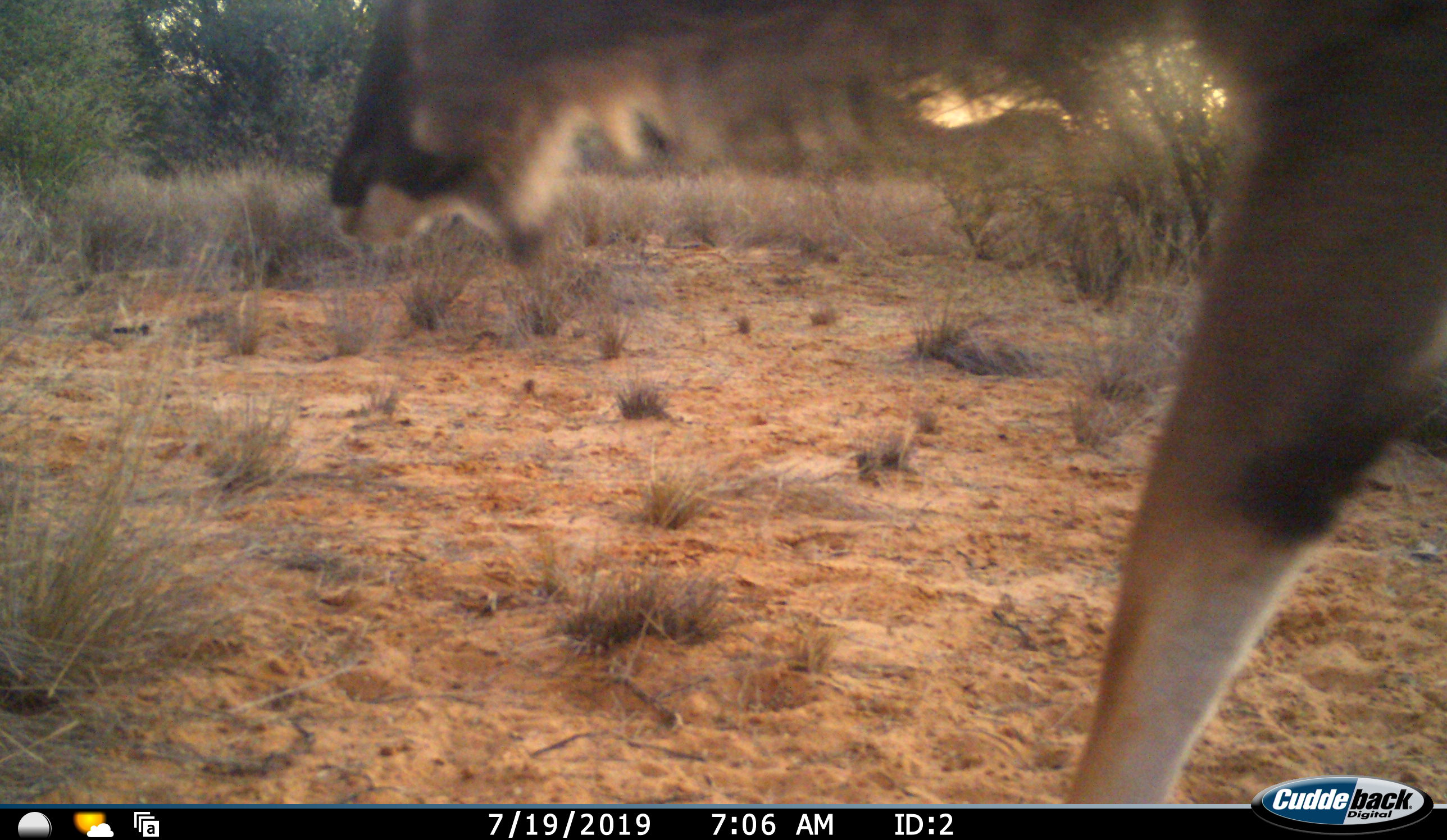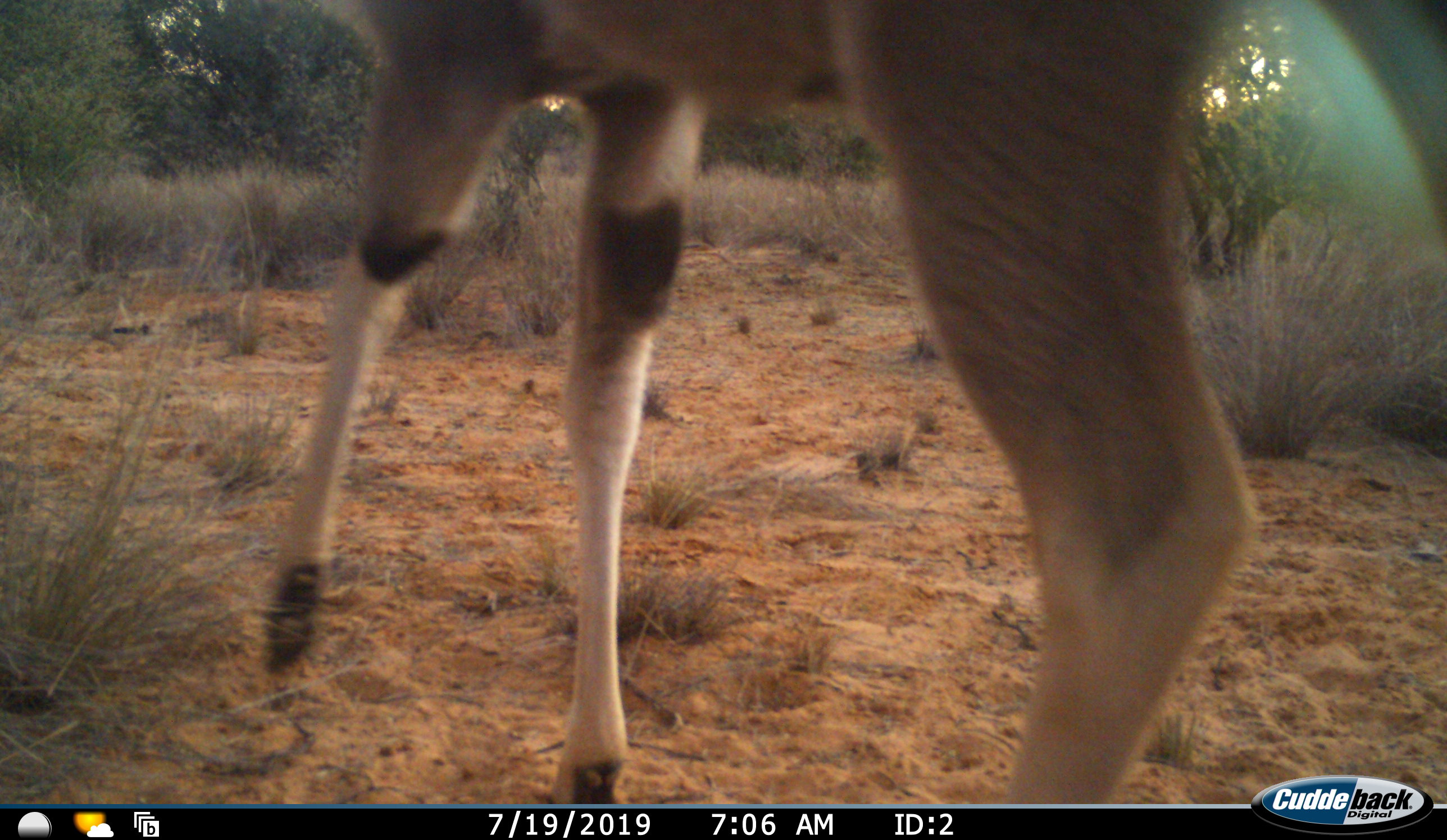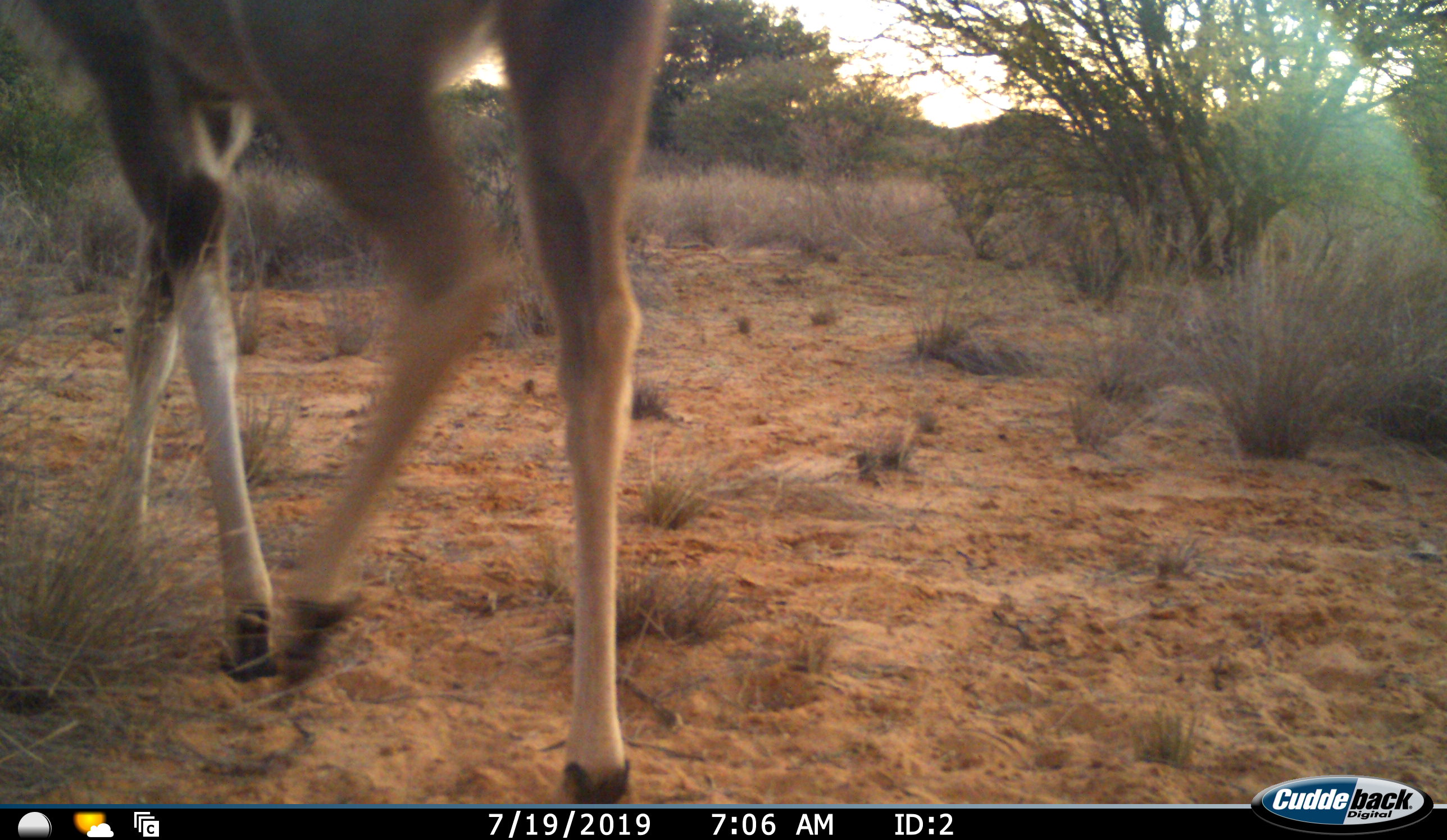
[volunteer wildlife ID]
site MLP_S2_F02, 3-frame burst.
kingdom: Animalia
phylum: Chordata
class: Mammalia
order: Artiodactyla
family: Bovidae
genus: Oryx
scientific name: Oryx gazella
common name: gemsbok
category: oryx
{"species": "oryx (gemsbok) (Oryx gazella)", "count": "1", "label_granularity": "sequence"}